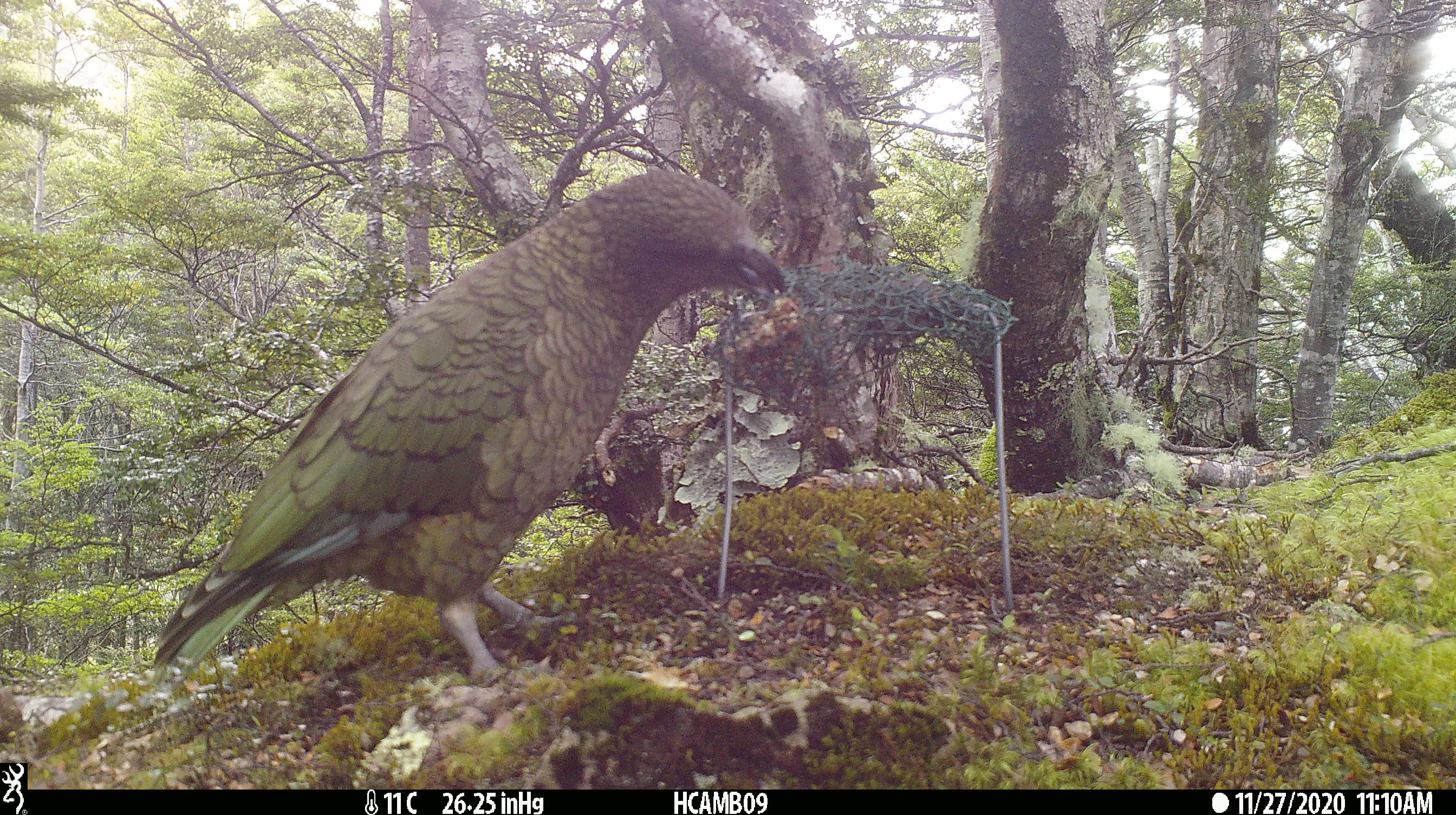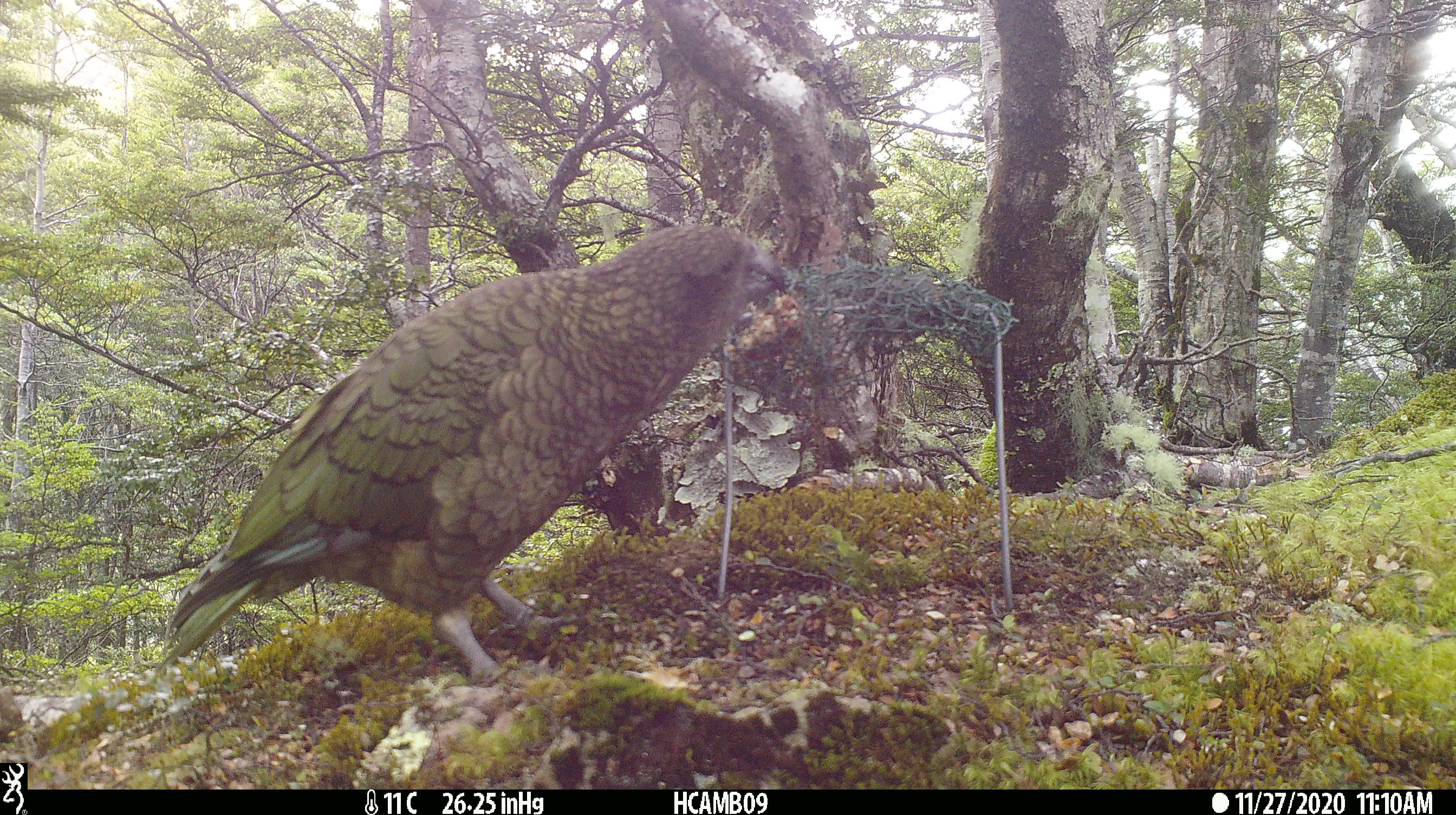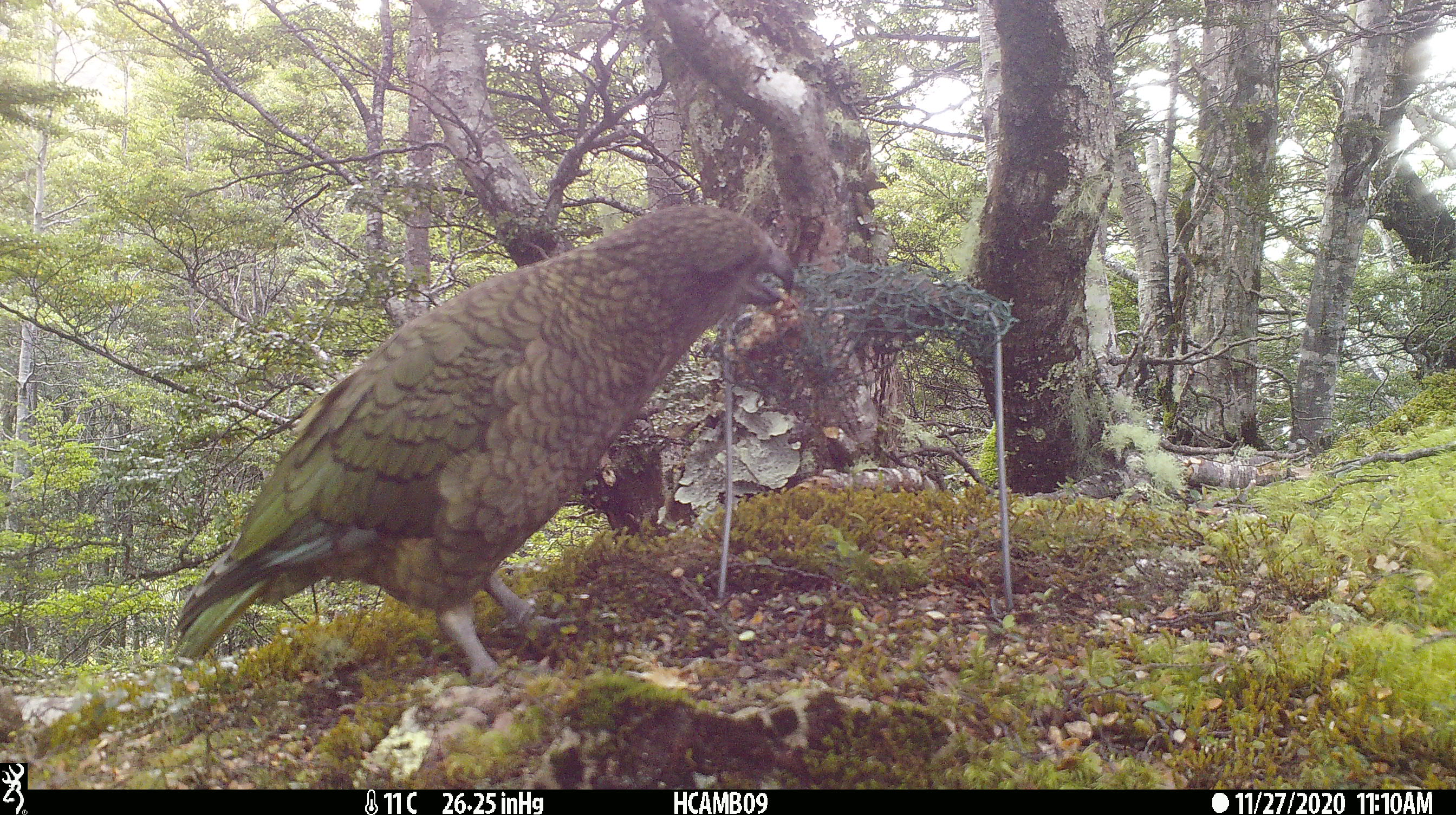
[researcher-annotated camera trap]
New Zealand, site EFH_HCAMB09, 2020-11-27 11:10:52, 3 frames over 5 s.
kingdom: Animalia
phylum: Chordata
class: Aves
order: Psittaciformes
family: Strigopidae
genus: Nestor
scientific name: Nestor notabilis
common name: kea